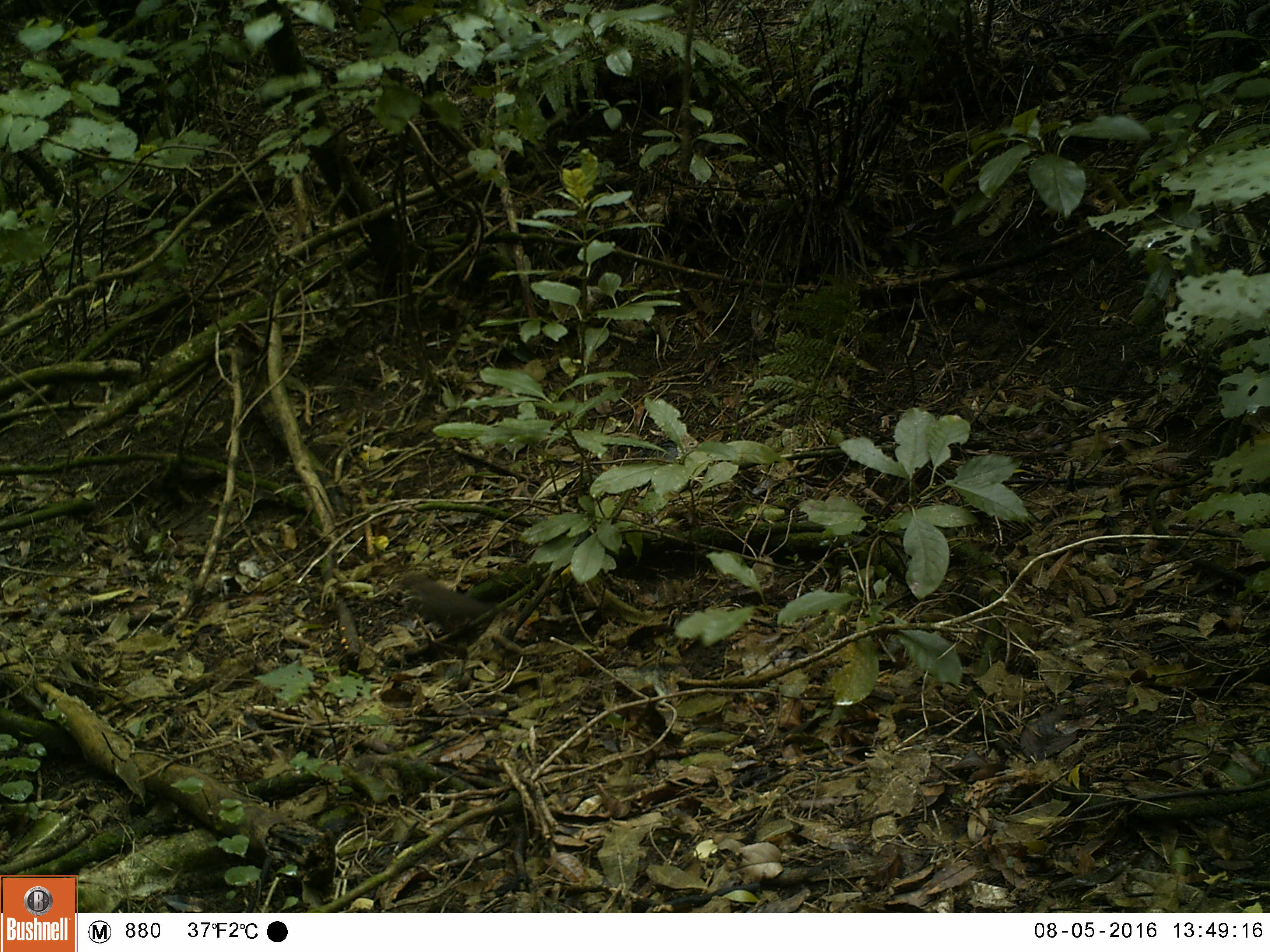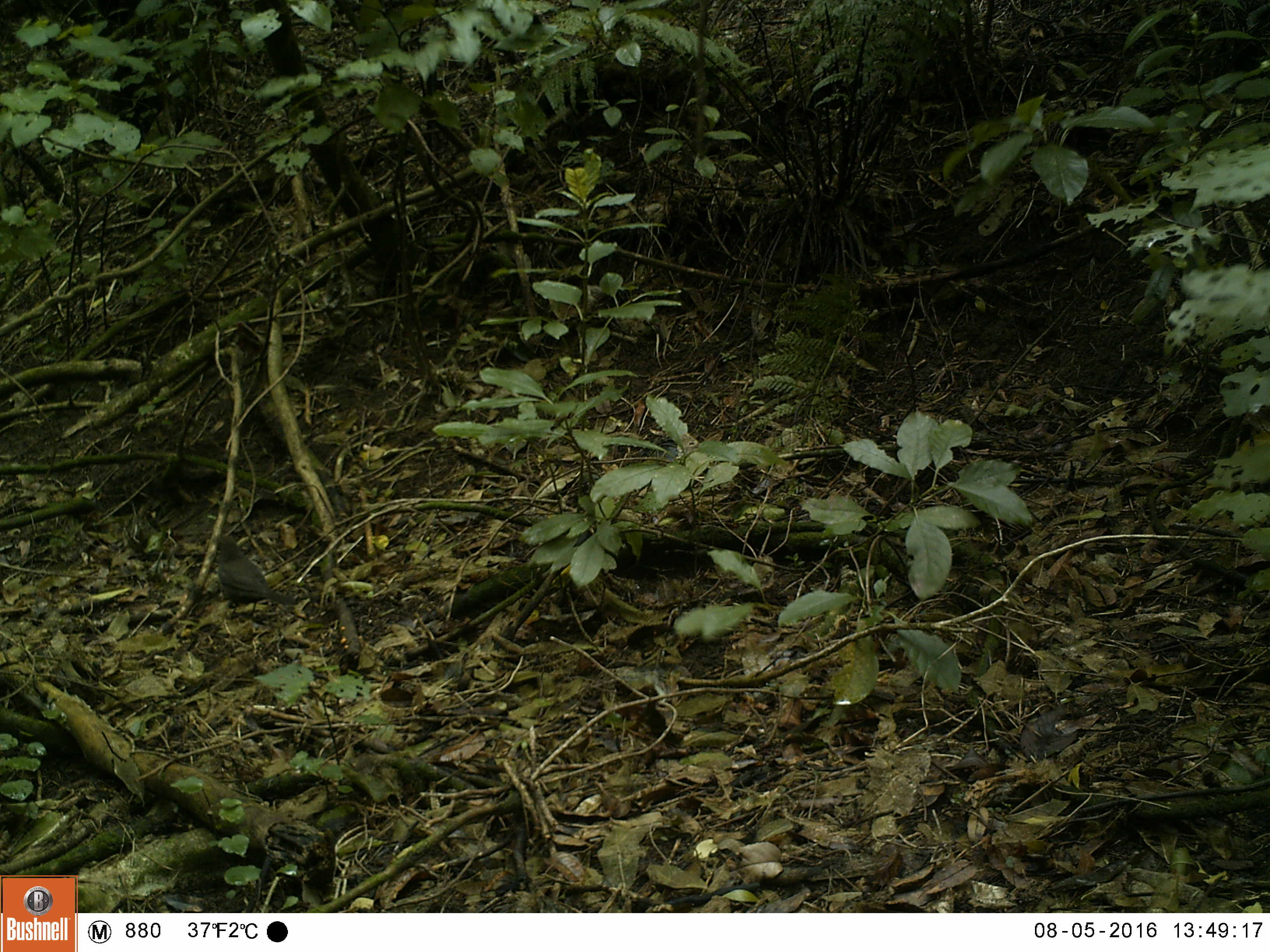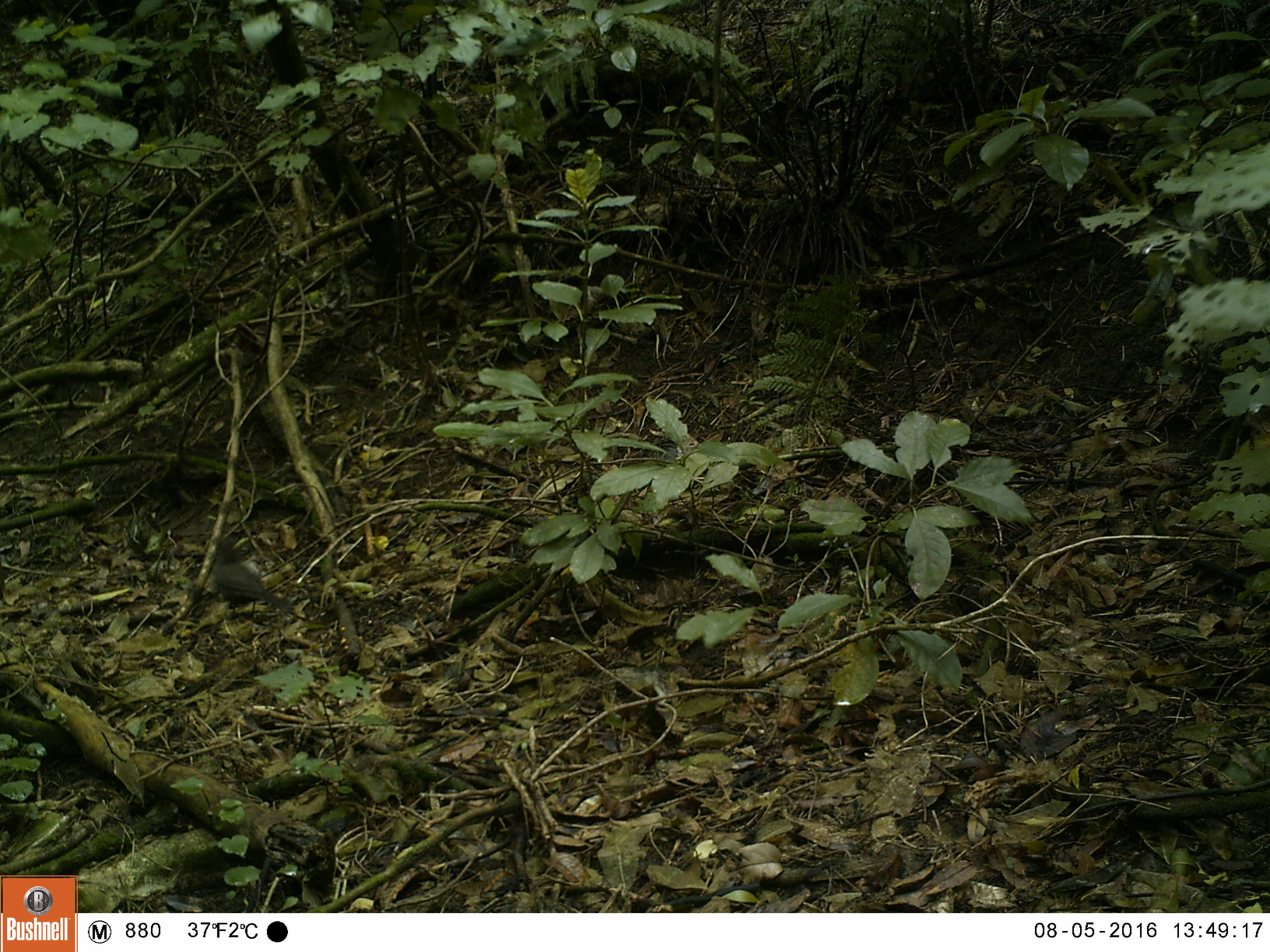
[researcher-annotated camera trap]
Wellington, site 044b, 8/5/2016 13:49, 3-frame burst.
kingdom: Animalia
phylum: Chordata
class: Aves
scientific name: Aves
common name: bird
Bird (Aves).